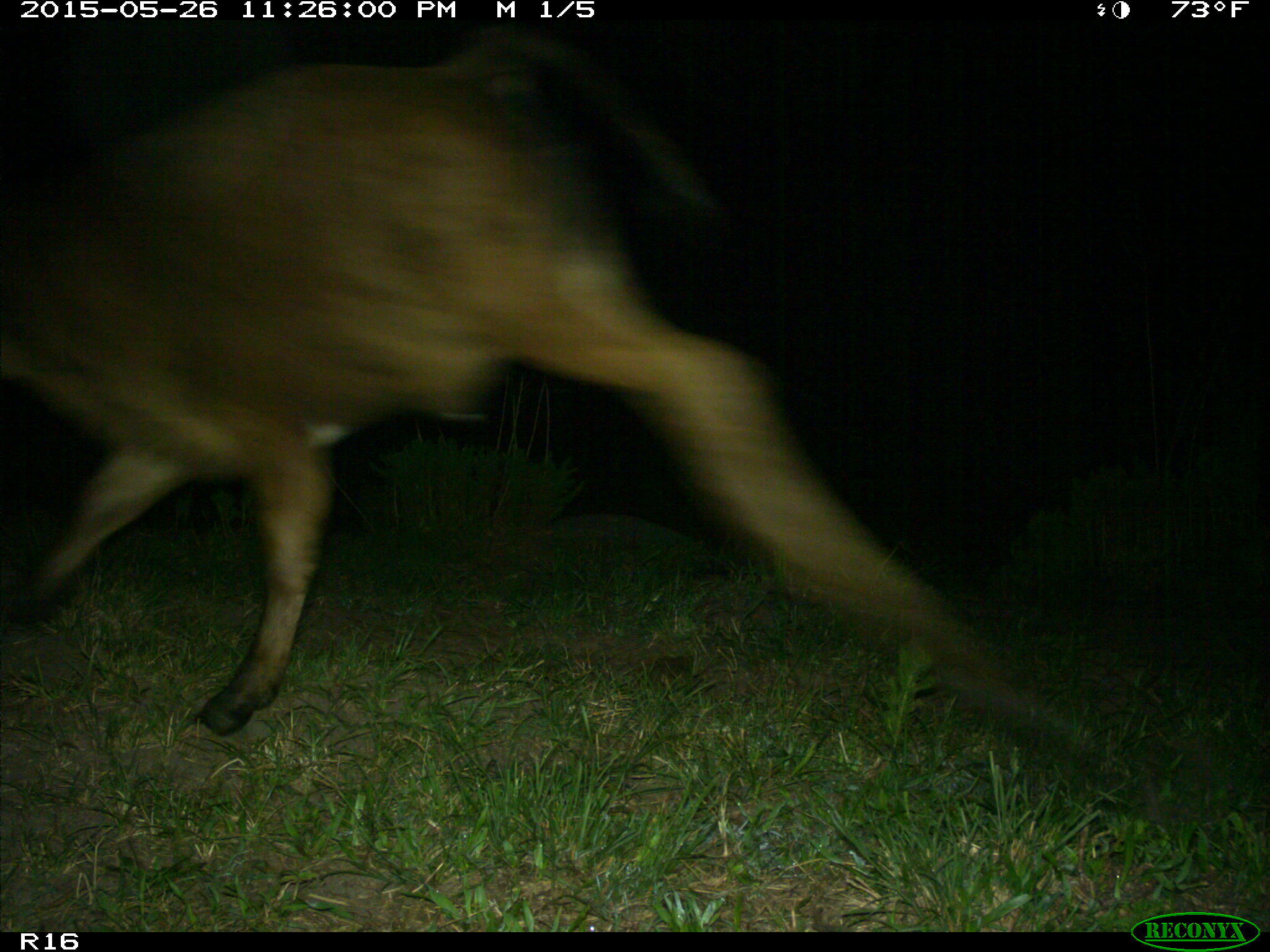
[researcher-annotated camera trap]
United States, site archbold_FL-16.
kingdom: Animalia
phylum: Chordata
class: Mammalia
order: Artiodactyla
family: Bovidae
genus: Bos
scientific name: Bos taurus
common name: domestic cow